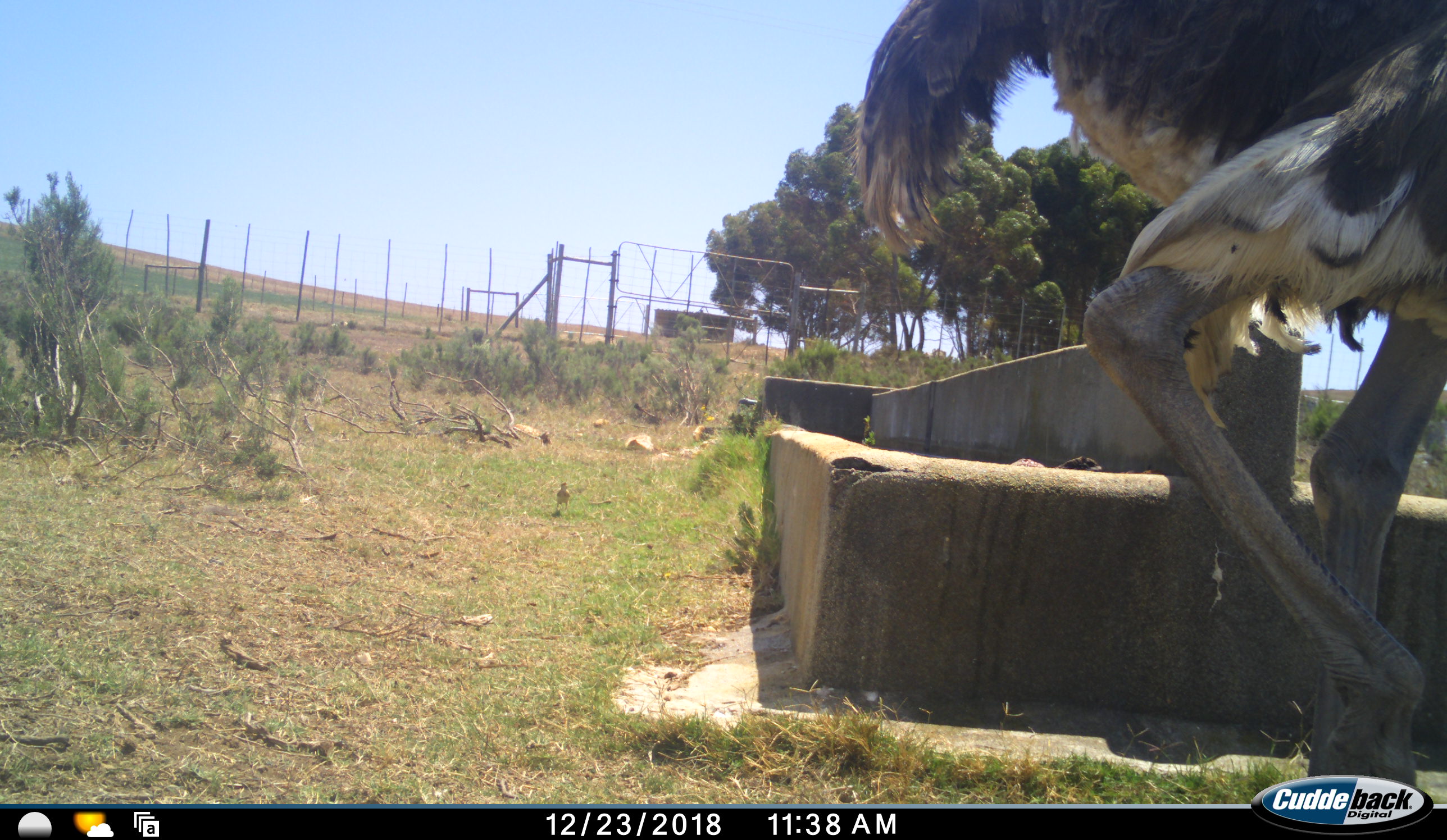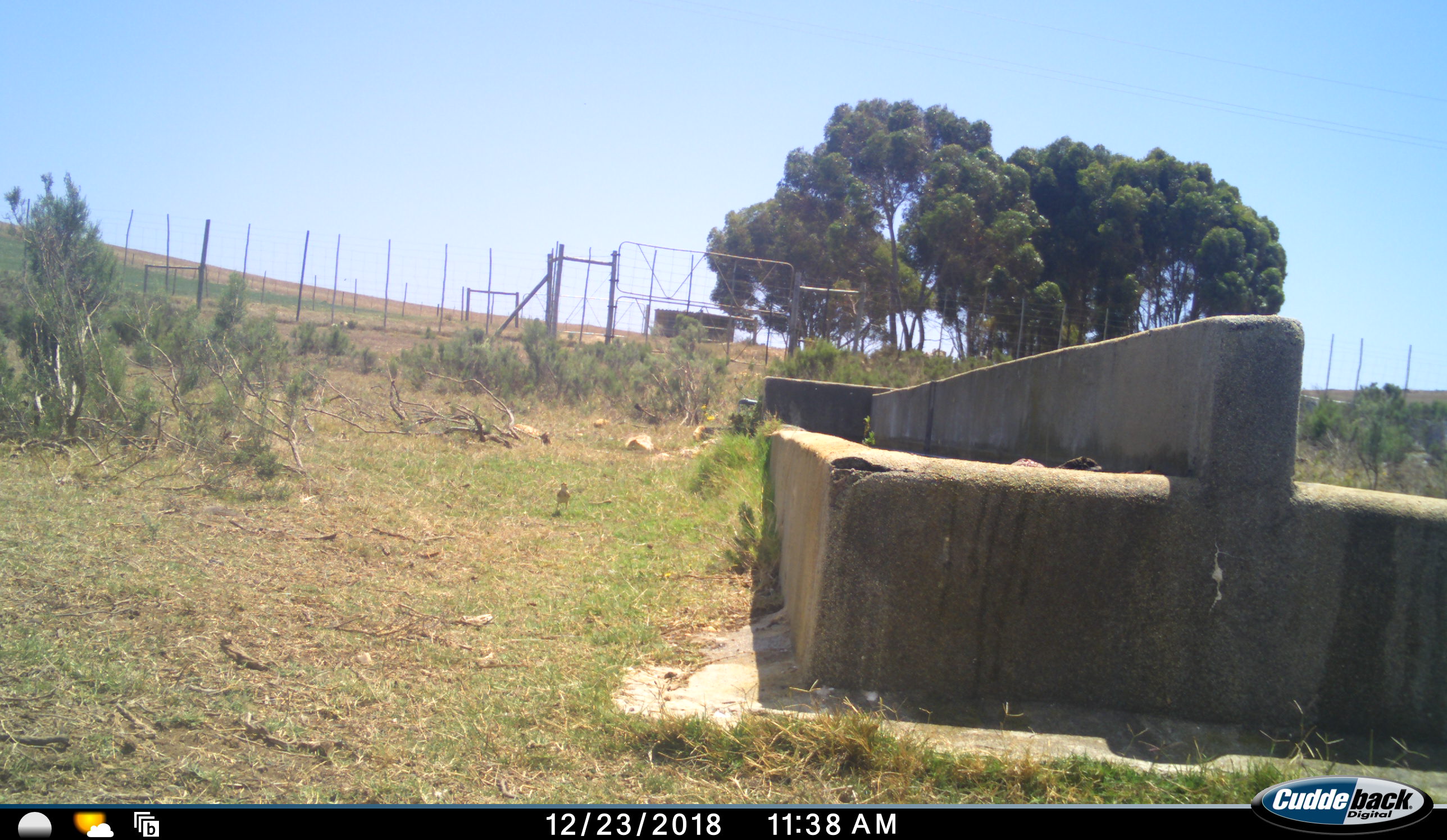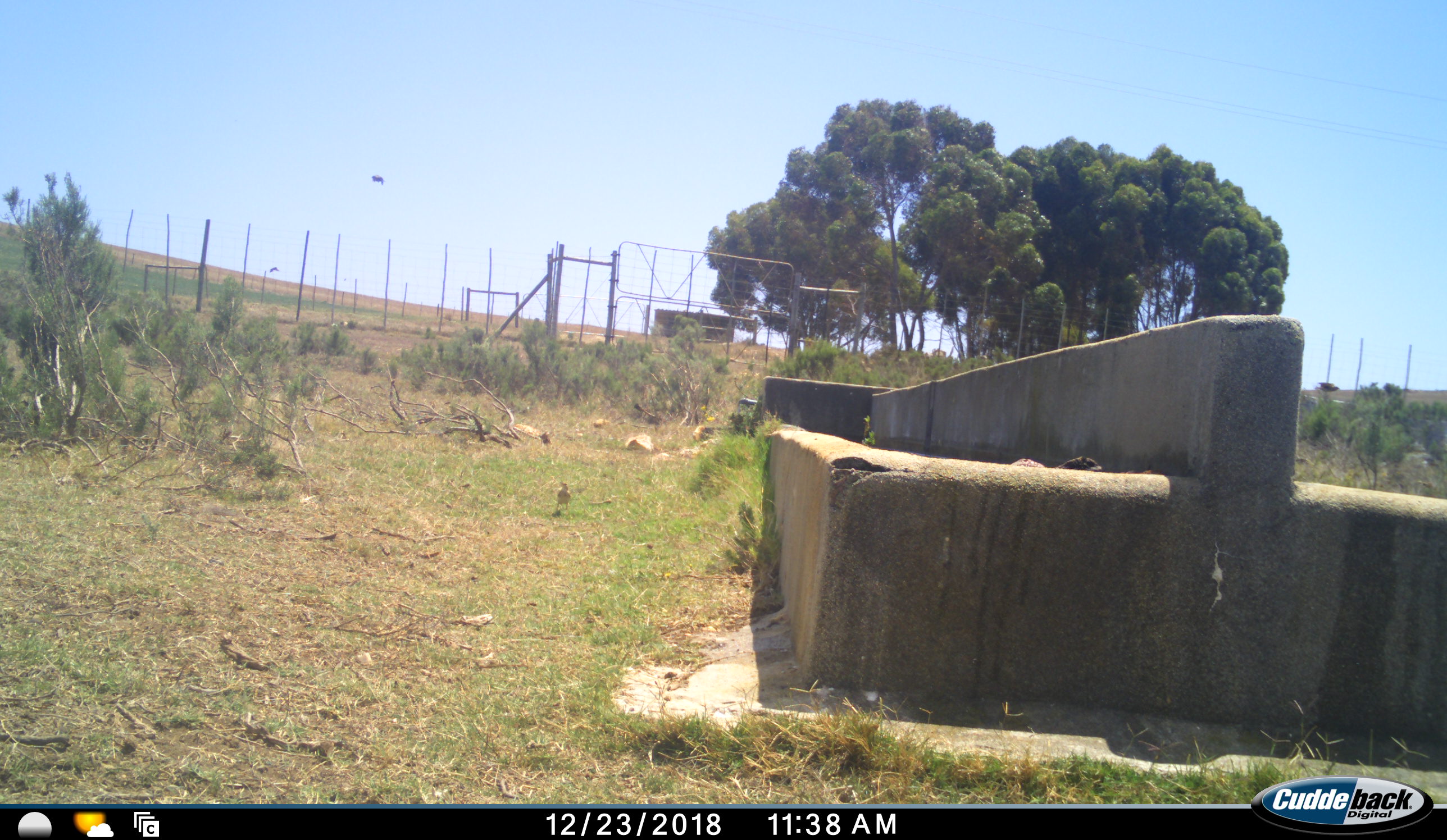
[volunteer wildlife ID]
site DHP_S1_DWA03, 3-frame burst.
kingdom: Animalia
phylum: Chordata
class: Aves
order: Struthioniformes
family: Struthionidae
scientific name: Struthionidae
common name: ostrich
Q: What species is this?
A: Ostrich (Struthionidae).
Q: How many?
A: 1.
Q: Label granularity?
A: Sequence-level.